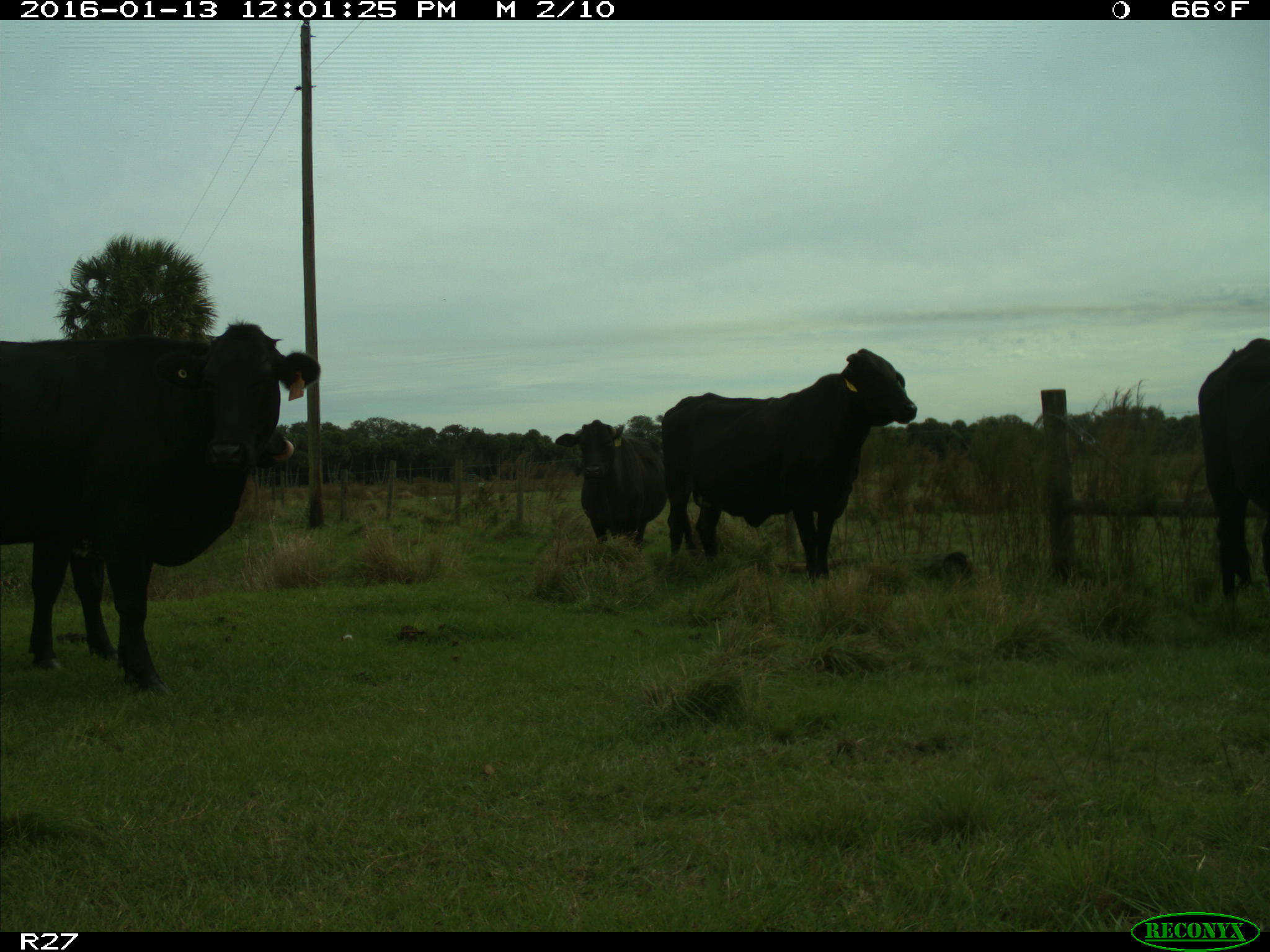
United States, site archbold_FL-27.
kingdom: Animalia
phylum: Chordata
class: Mammalia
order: Artiodactyla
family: Bovidae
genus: Bos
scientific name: Bos taurus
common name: domestic cow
Bos taurus (domestic cow).